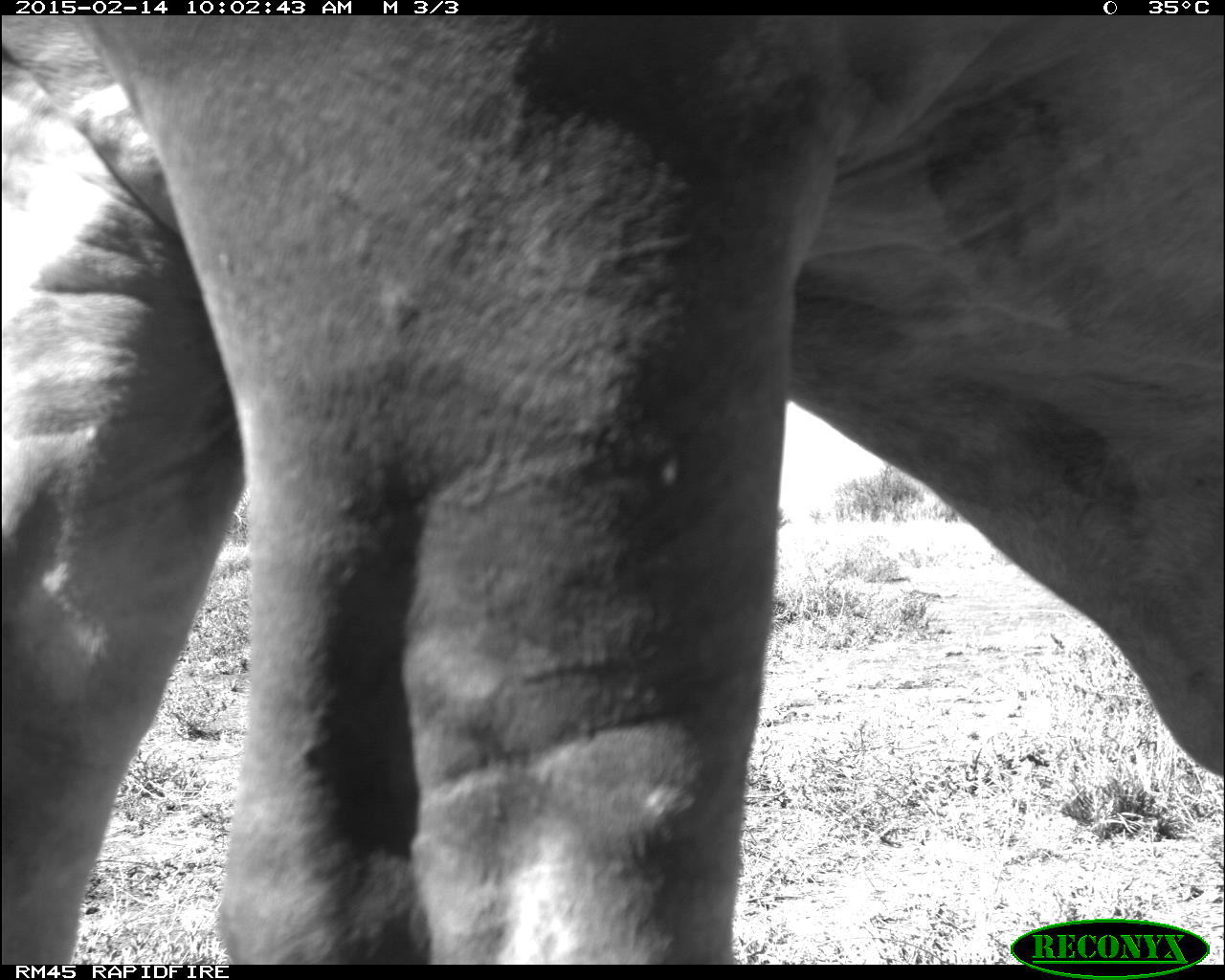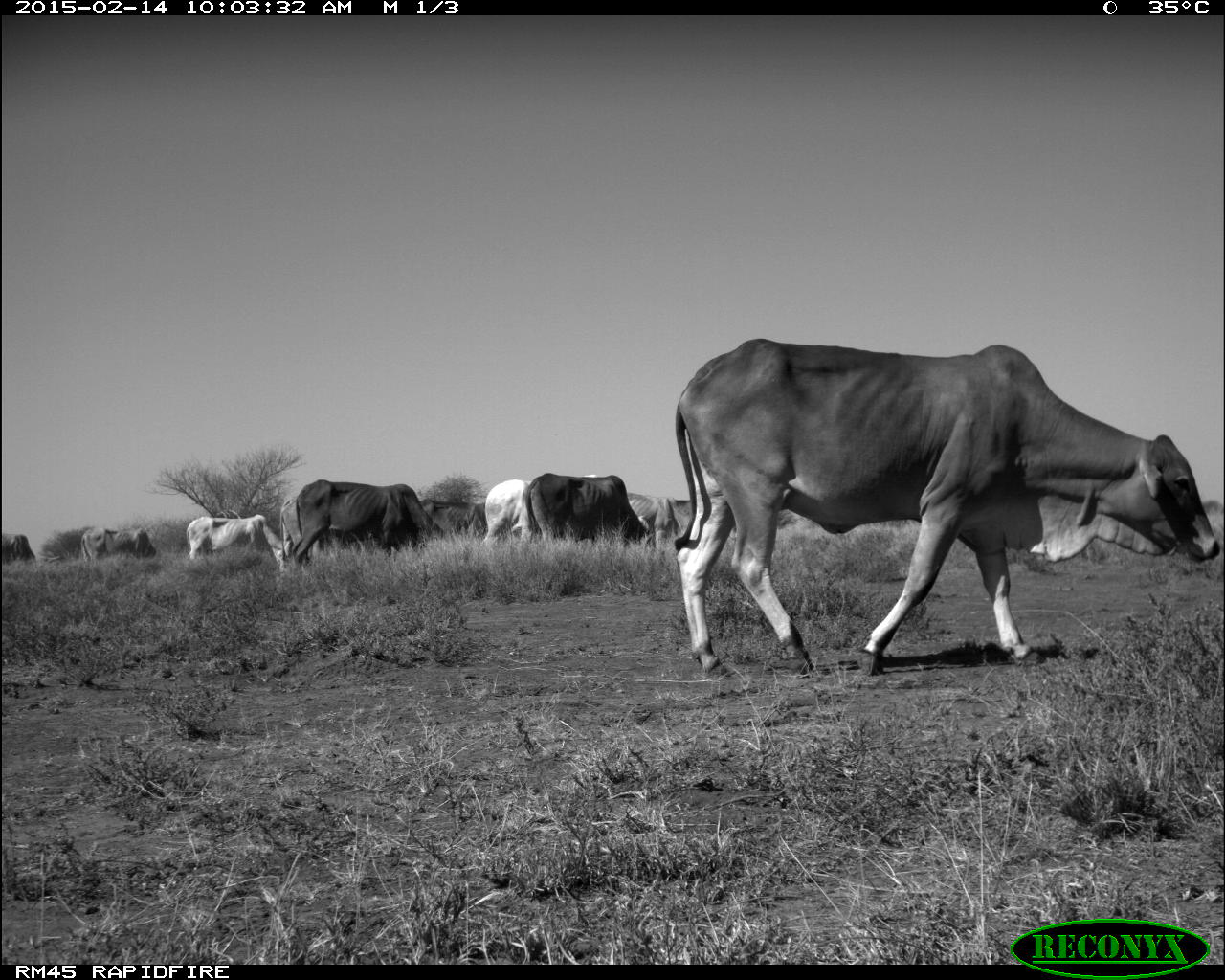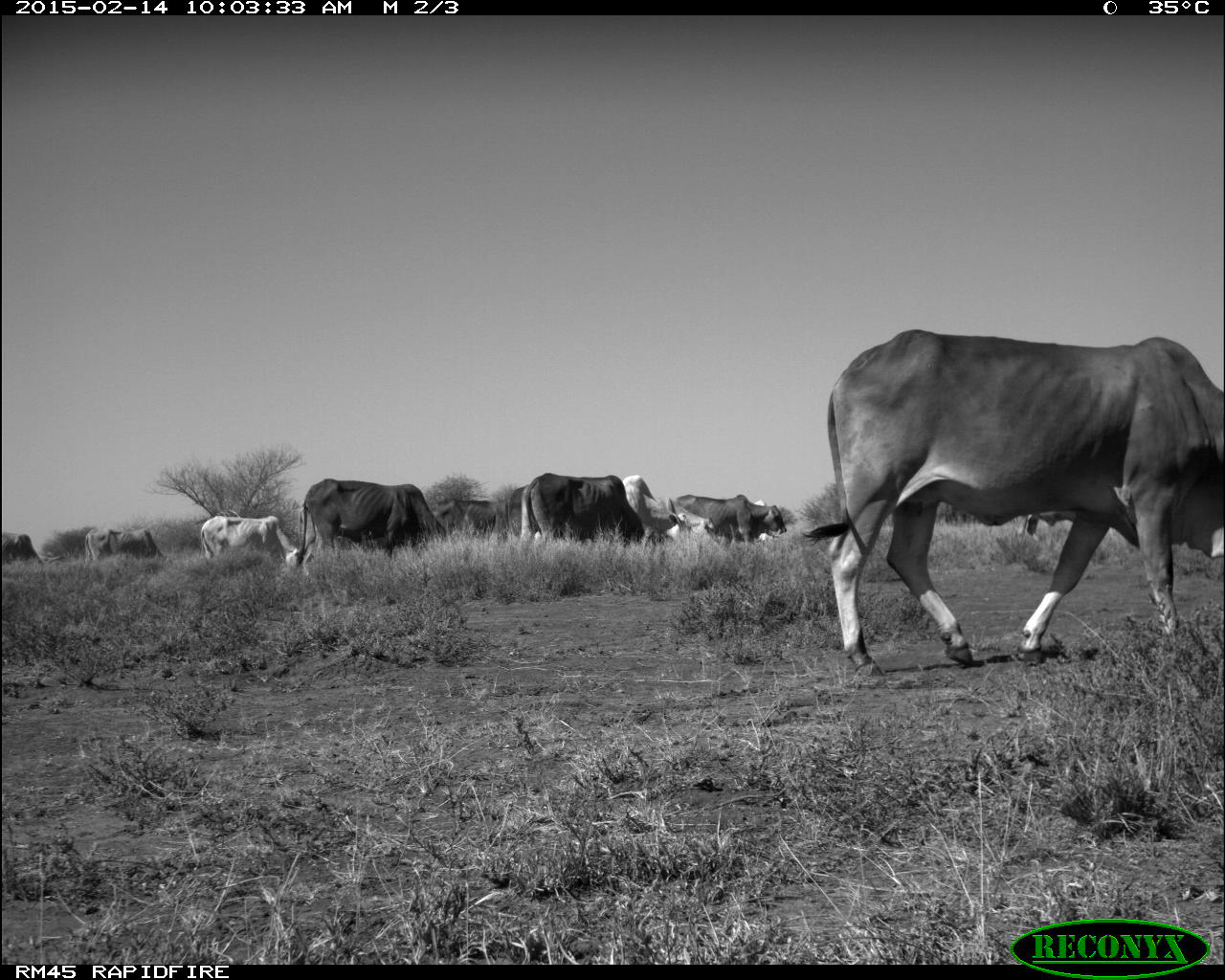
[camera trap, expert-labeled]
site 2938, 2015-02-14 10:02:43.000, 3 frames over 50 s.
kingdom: Animalia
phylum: Chordata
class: Mammalia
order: Artiodactyla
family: Bovidae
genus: Bos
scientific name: Bos taurus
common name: domestic cattle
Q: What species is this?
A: Bos taurus (domestic cattle).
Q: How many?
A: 10.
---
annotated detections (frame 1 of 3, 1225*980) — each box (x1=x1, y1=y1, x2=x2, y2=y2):
bos taurus: (x1=0, y1=14, x2=1222, y2=964)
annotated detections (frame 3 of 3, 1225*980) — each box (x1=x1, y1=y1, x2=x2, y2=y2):
group: (x1=1, y1=324, x2=1225, y2=677)